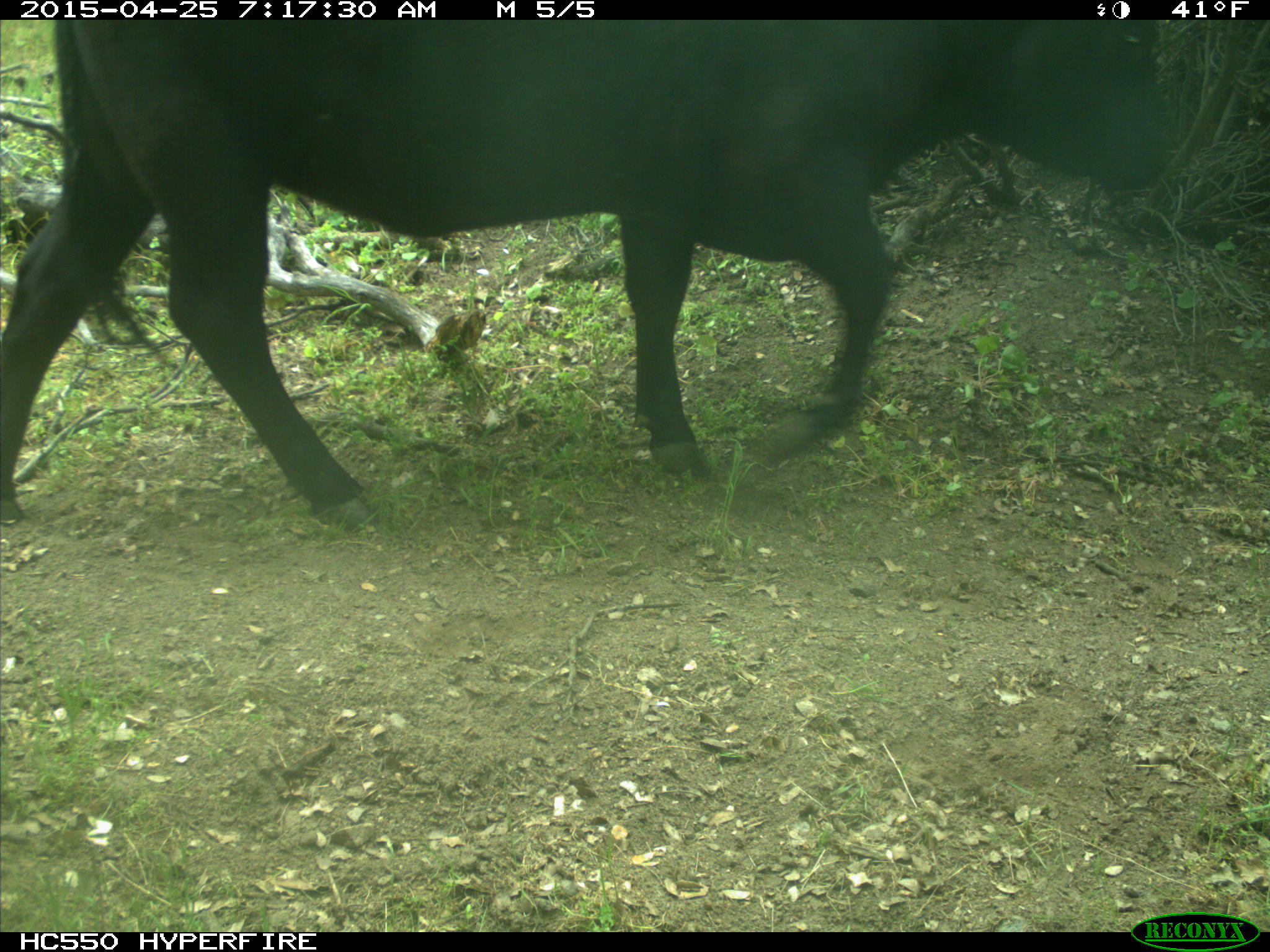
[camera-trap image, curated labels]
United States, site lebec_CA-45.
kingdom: Animalia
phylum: Chordata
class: Mammalia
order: Artiodactyla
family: Bovidae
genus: Bos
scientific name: Bos taurus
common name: domestic cow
Bos taurus (domestic cow).